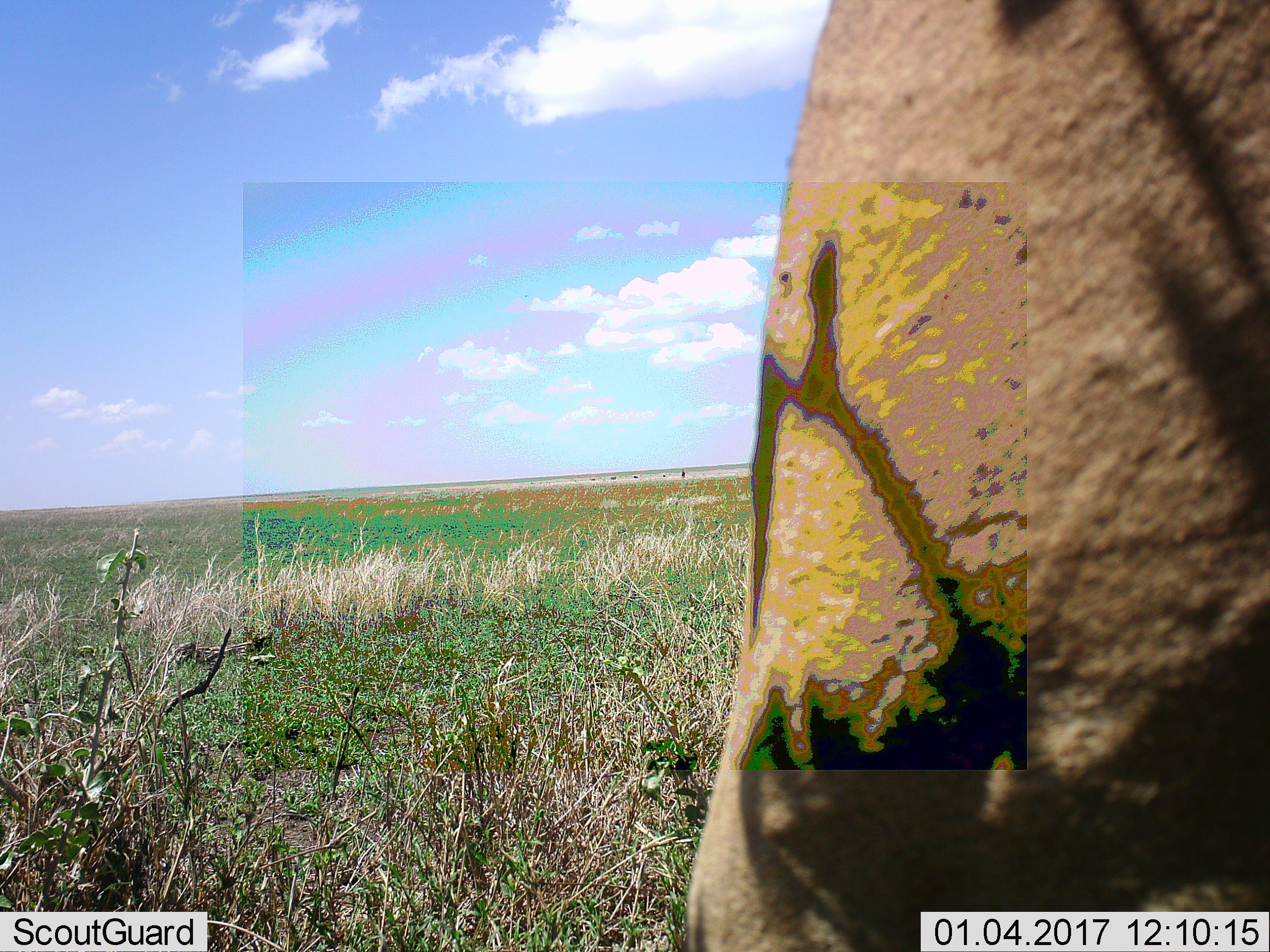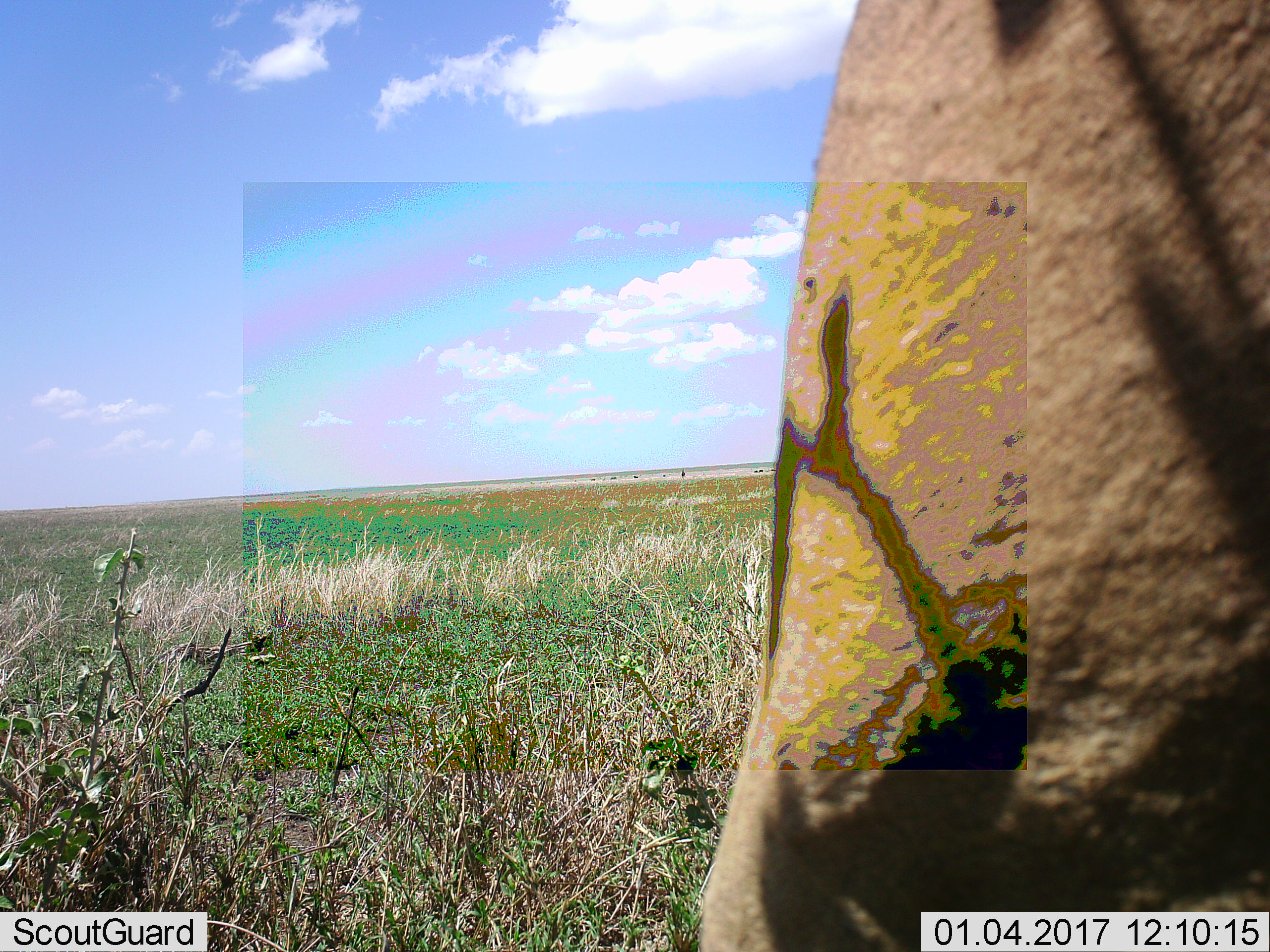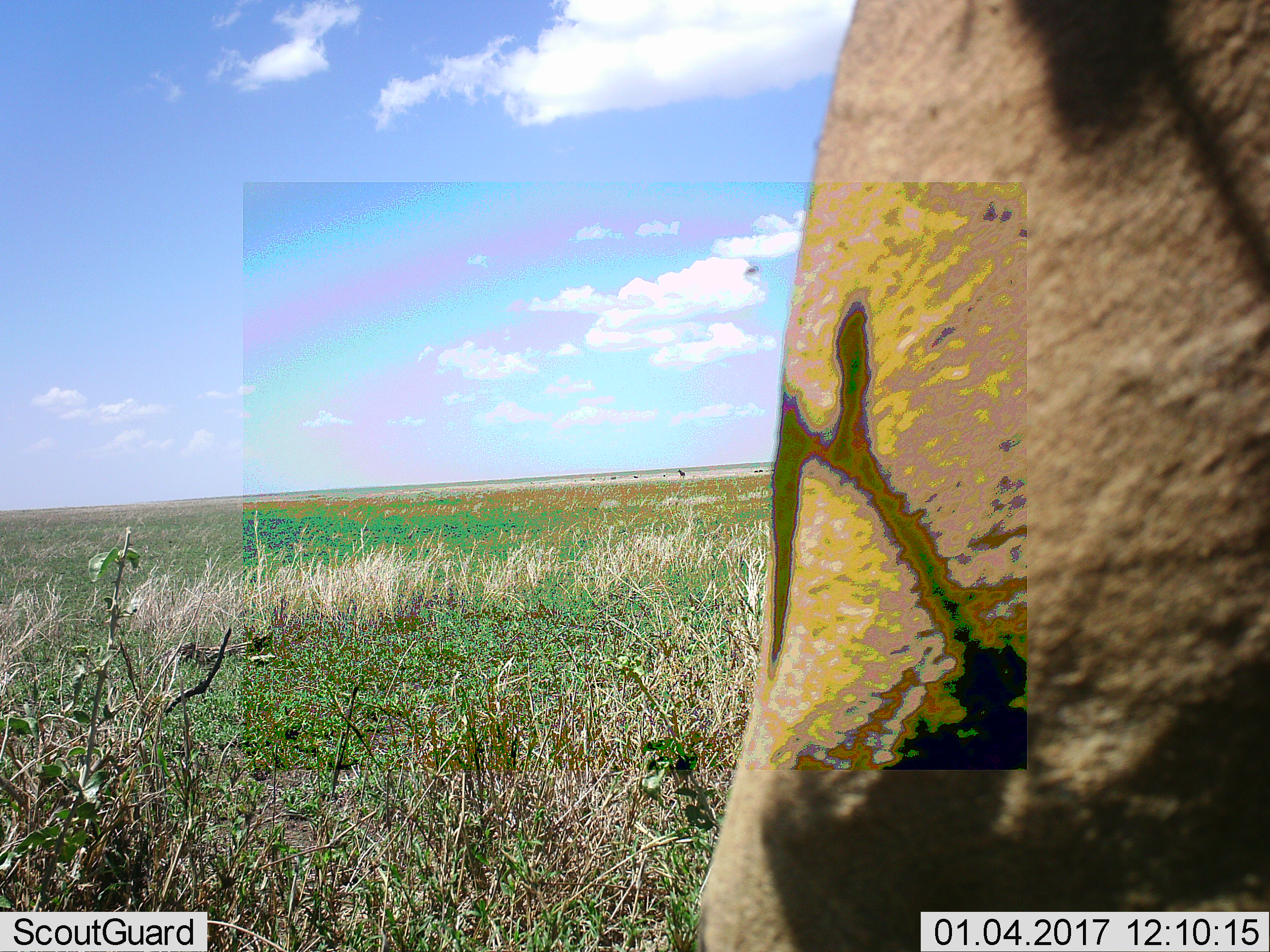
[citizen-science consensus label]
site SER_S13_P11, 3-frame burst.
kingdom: Animalia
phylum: Chordata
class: Mammalia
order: Proboscidea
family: Elephantidae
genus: Loxodonta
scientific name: Loxodonta africana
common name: african bush elephant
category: elephant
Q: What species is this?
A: Elephant (african bush elephant) (Loxodonta africana).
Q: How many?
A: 1.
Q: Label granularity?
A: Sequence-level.